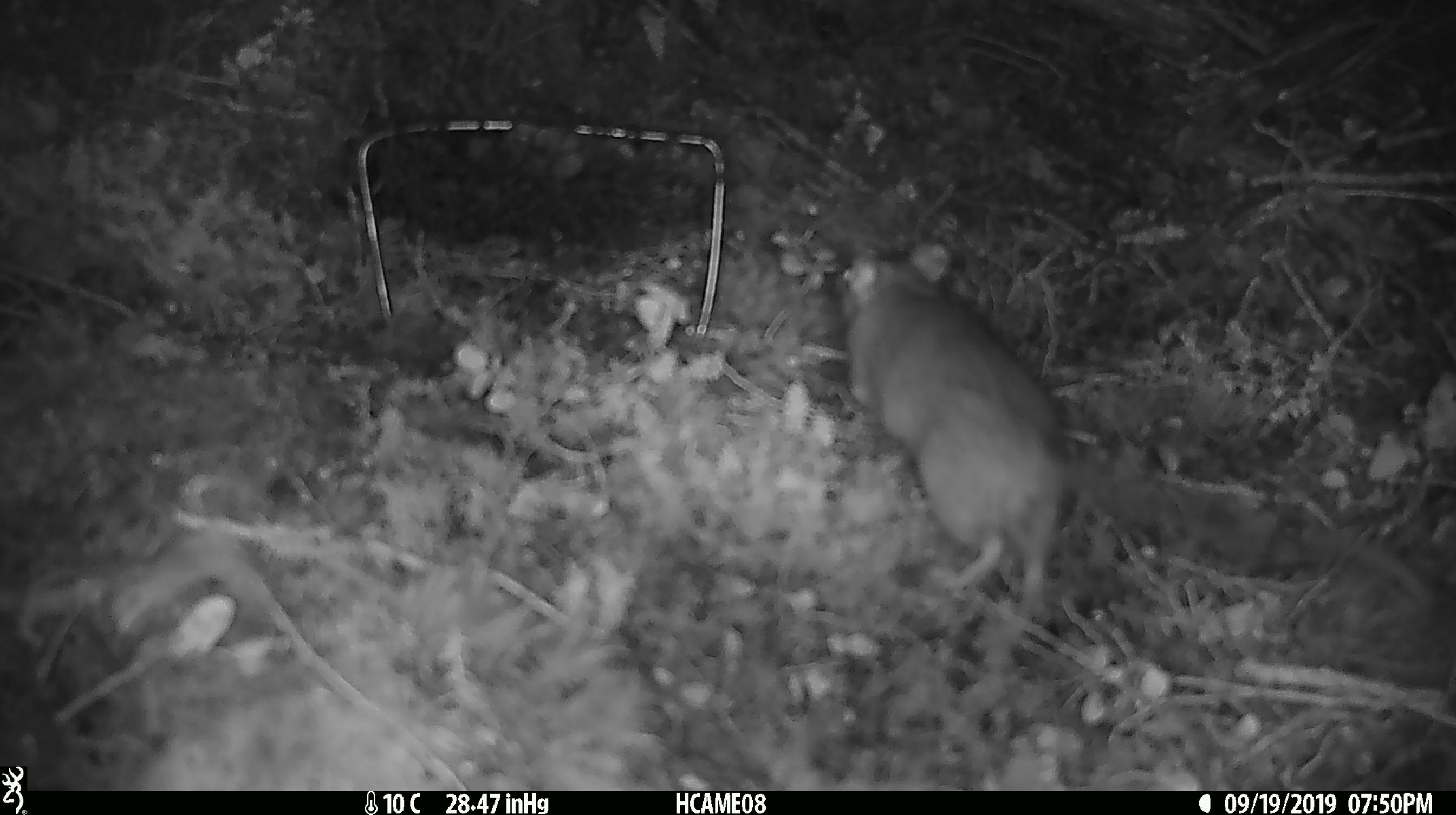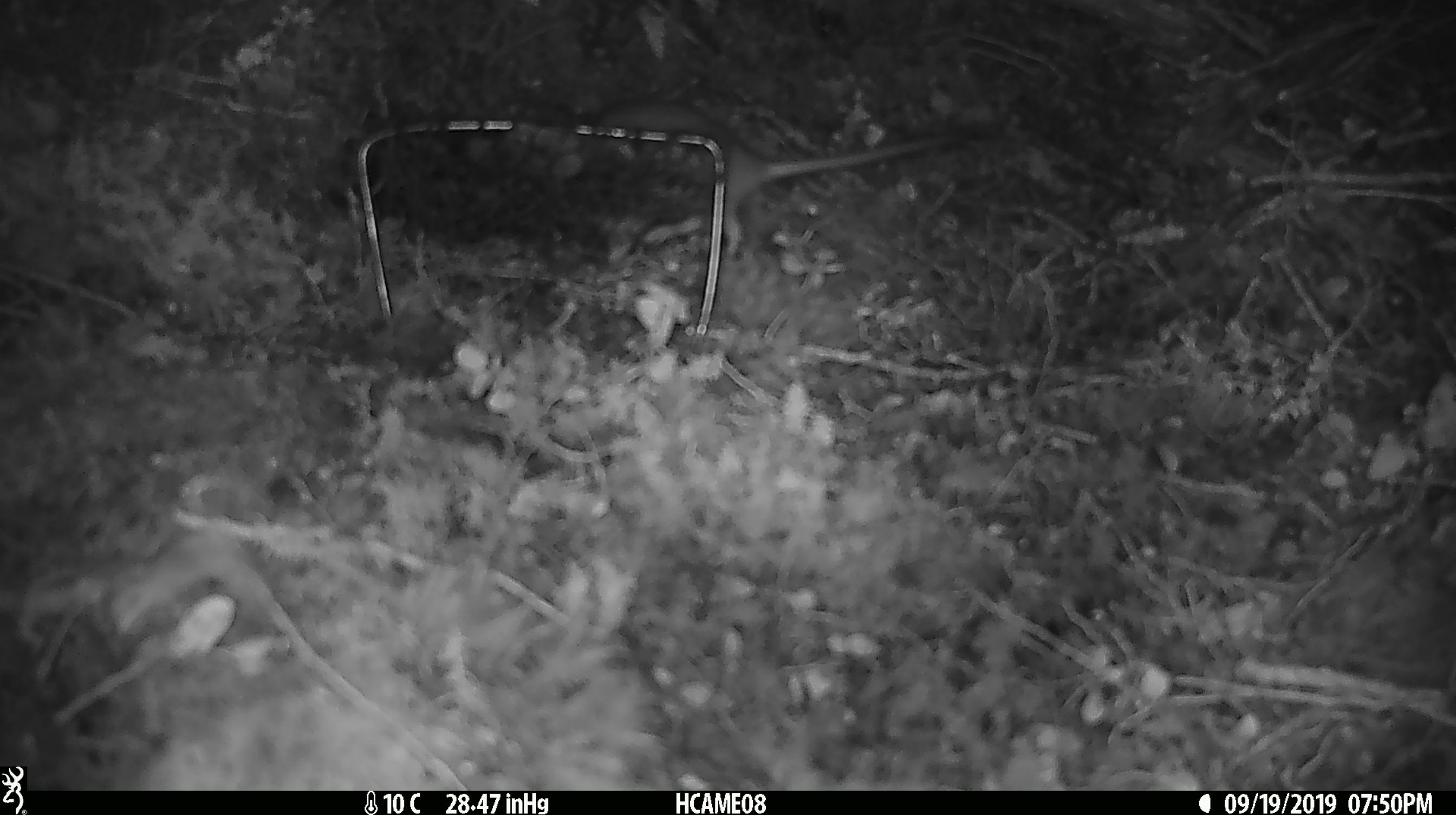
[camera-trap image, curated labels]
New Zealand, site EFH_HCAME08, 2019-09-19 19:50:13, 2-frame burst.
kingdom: Animalia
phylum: Chordata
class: Mammalia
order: Rodentia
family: Muridae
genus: Rattus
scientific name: Rattus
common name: rat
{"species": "rat (Rattus)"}